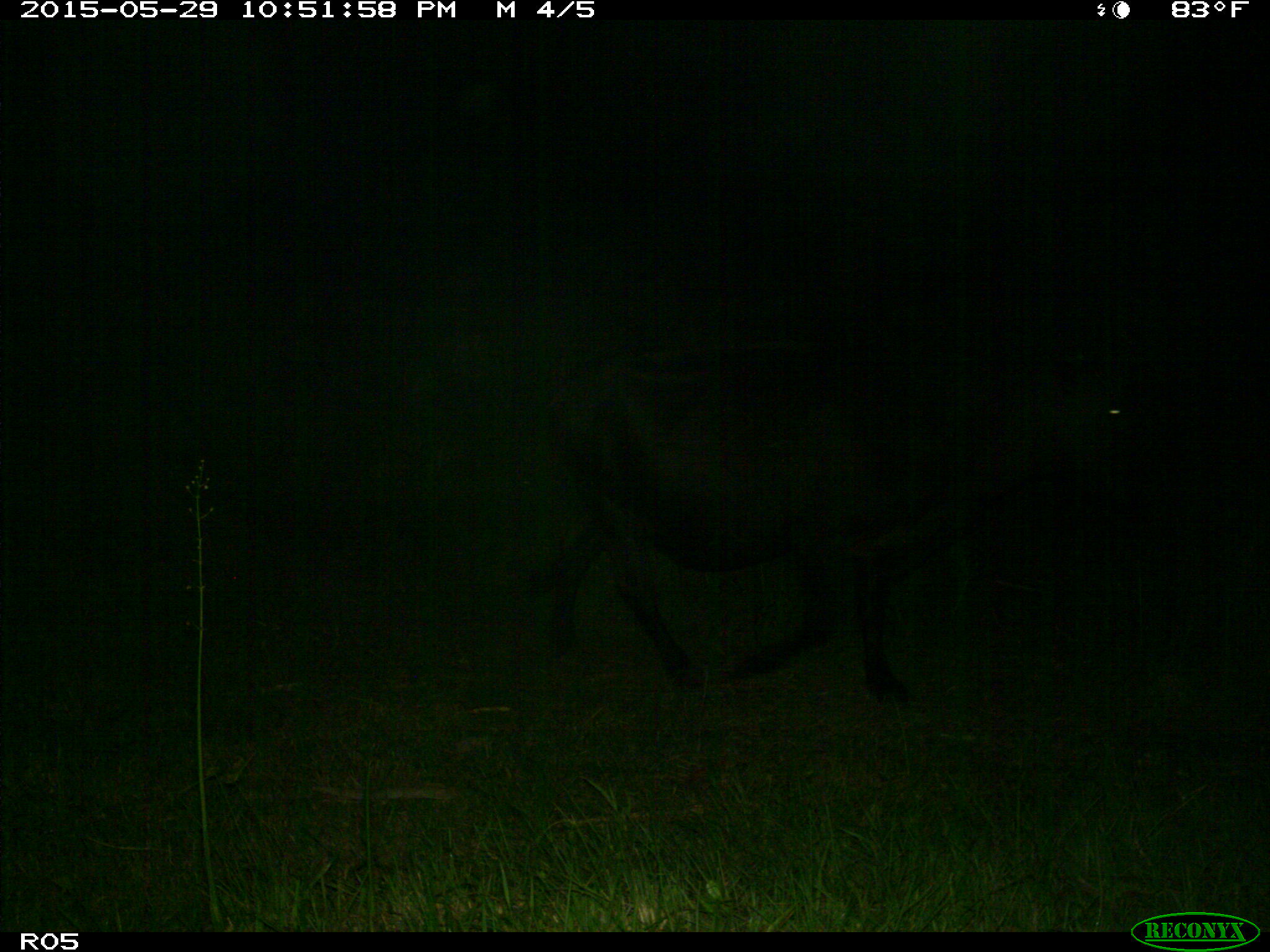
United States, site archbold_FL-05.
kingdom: Animalia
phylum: Chordata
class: Mammalia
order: Artiodactyla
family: Bovidae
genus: Bos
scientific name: Bos taurus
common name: domestic cow